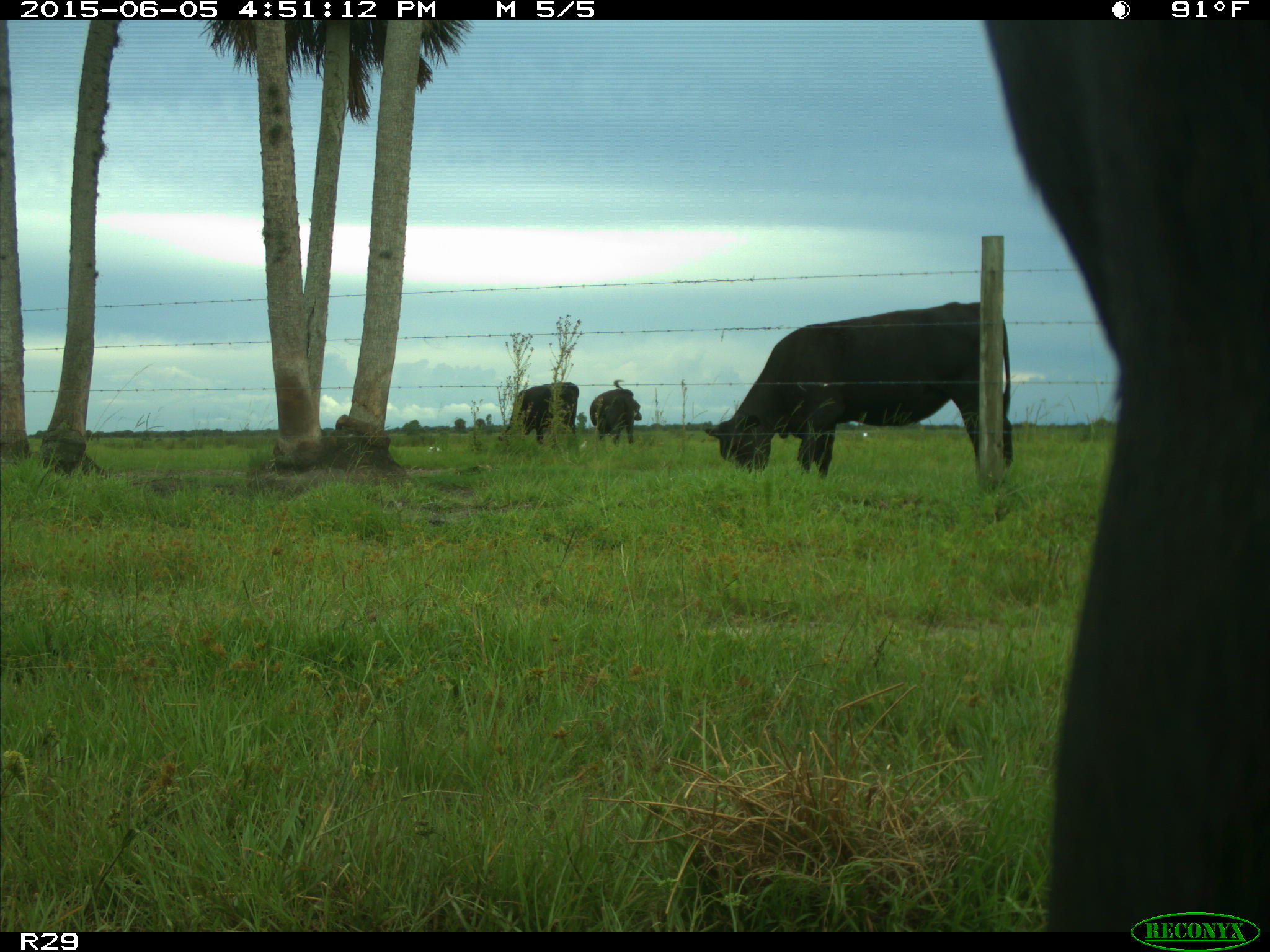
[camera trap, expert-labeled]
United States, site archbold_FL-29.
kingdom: Animalia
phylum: Chordata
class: Mammalia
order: Artiodactyla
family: Bovidae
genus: Bos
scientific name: Bos taurus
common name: domestic cow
Bos taurus (domestic cow).